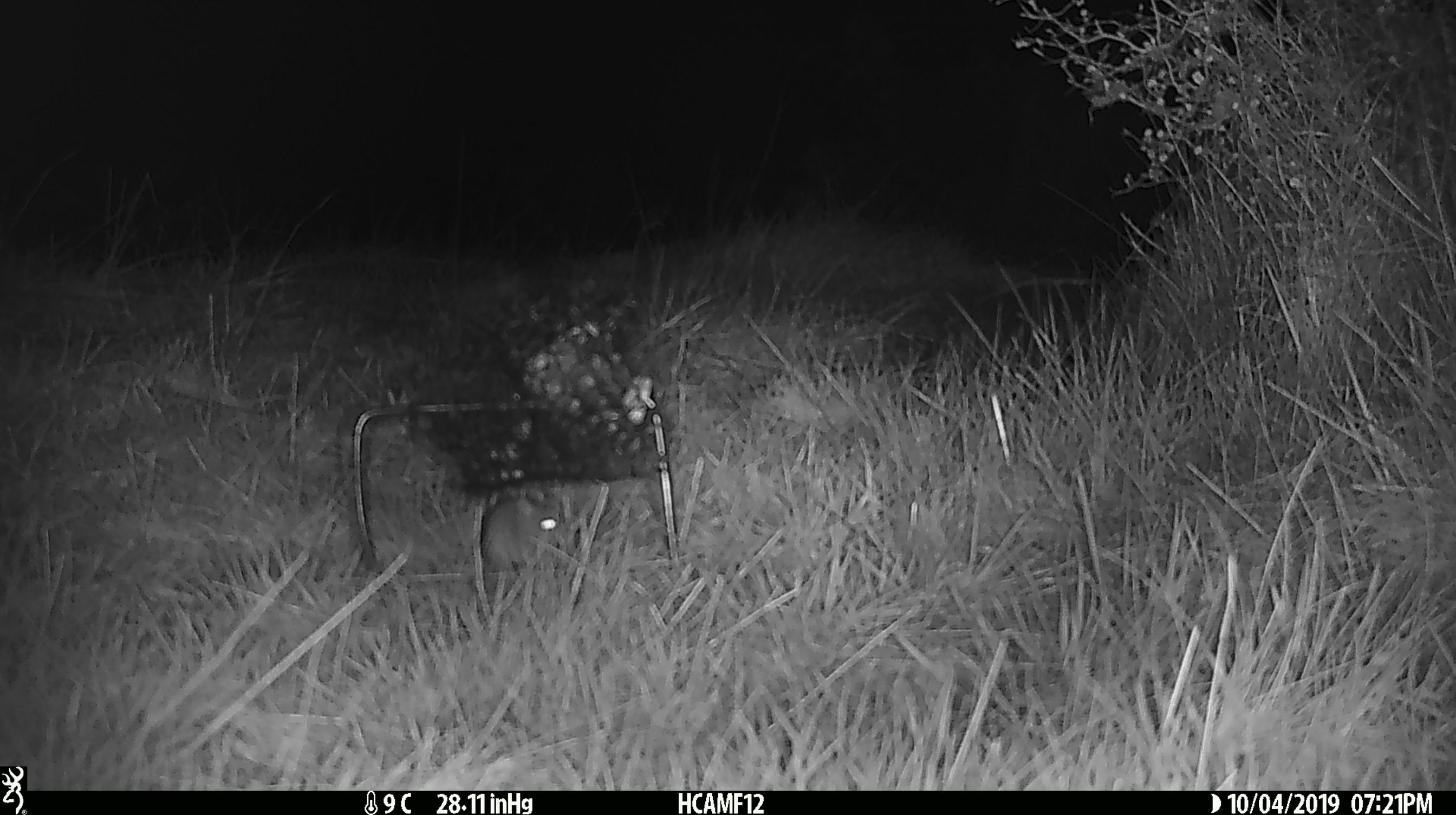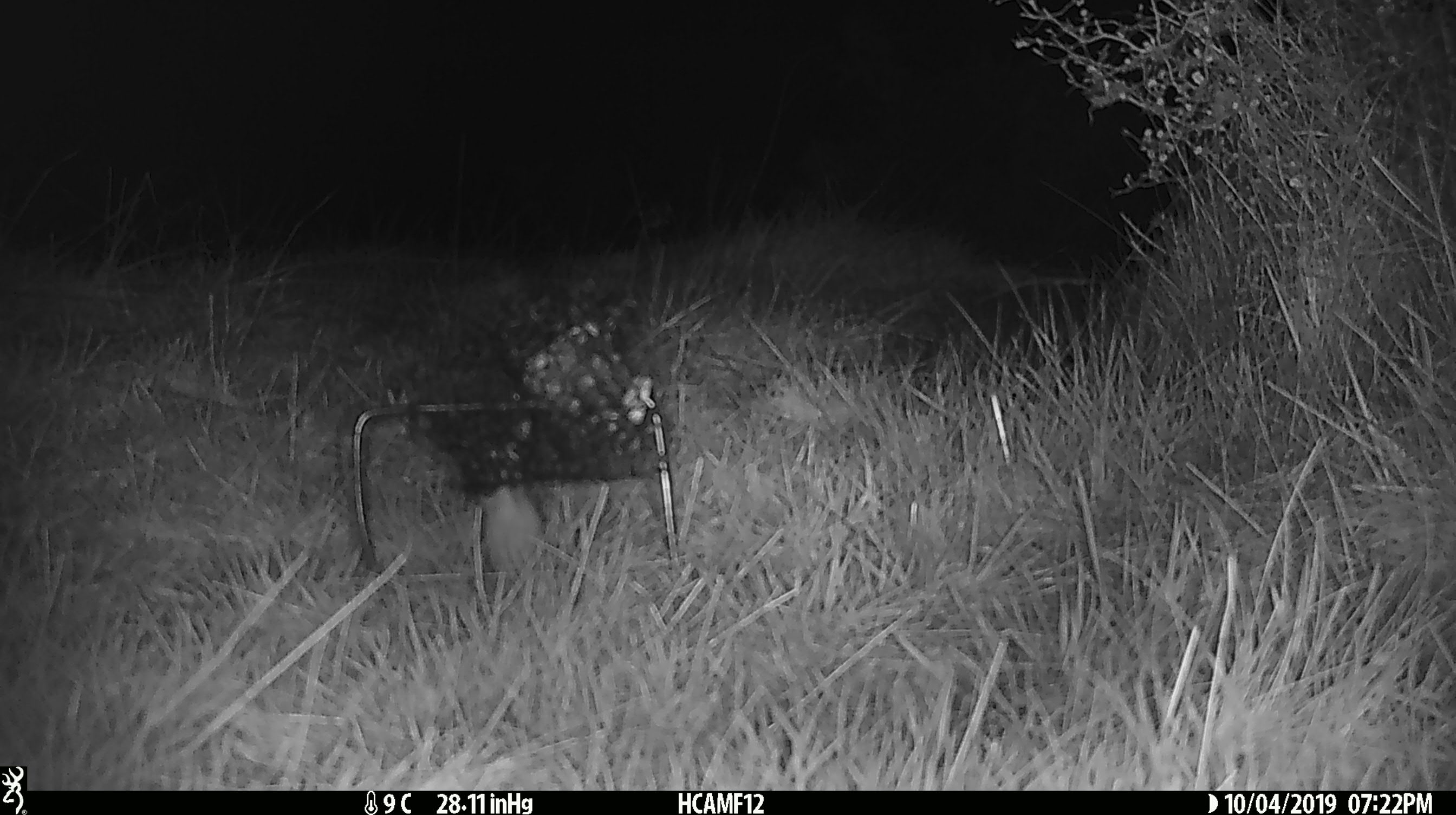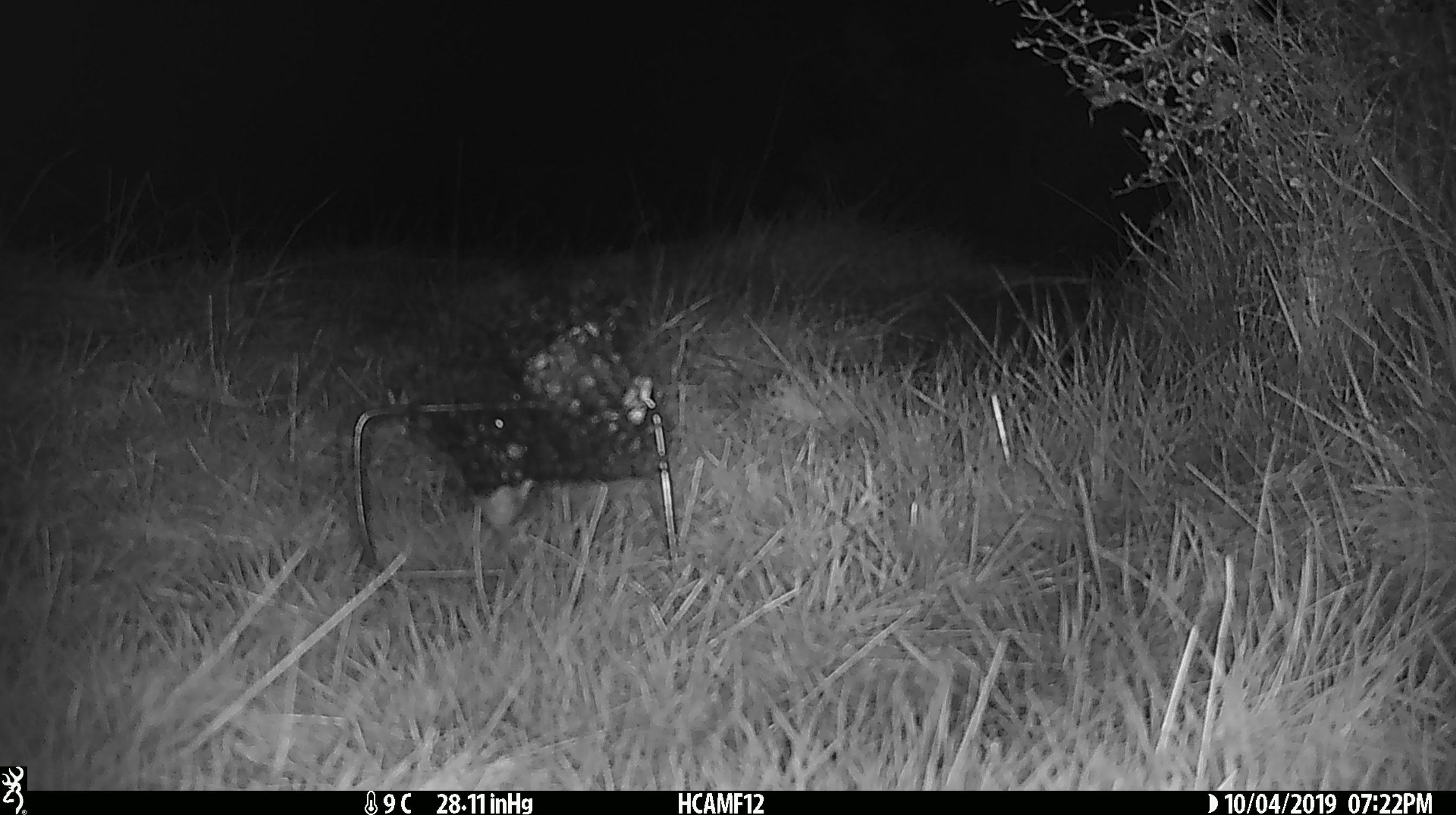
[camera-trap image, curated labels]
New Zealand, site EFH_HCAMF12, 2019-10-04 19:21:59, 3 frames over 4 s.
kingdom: Animalia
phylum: Chordata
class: Mammalia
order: Rodentia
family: Muridae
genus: Mus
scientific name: Mus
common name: mouse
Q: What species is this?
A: Mouse (Mus).